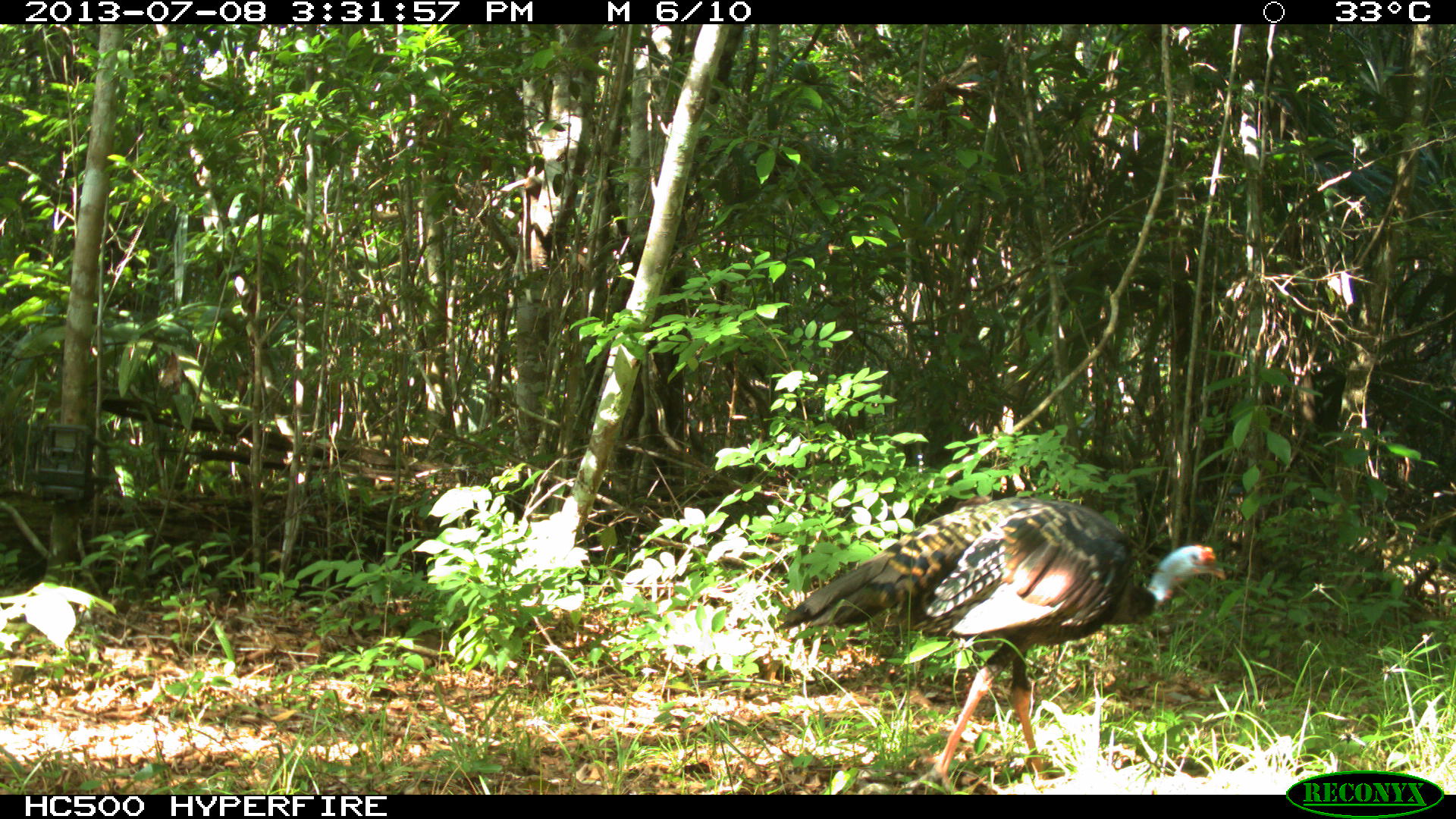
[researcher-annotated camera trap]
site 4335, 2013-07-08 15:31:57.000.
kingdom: Animalia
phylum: Chordata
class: Aves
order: Galliformes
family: Phasianidae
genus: Meleagris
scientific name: Meleagris ocellata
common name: ocellated turkey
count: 1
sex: female